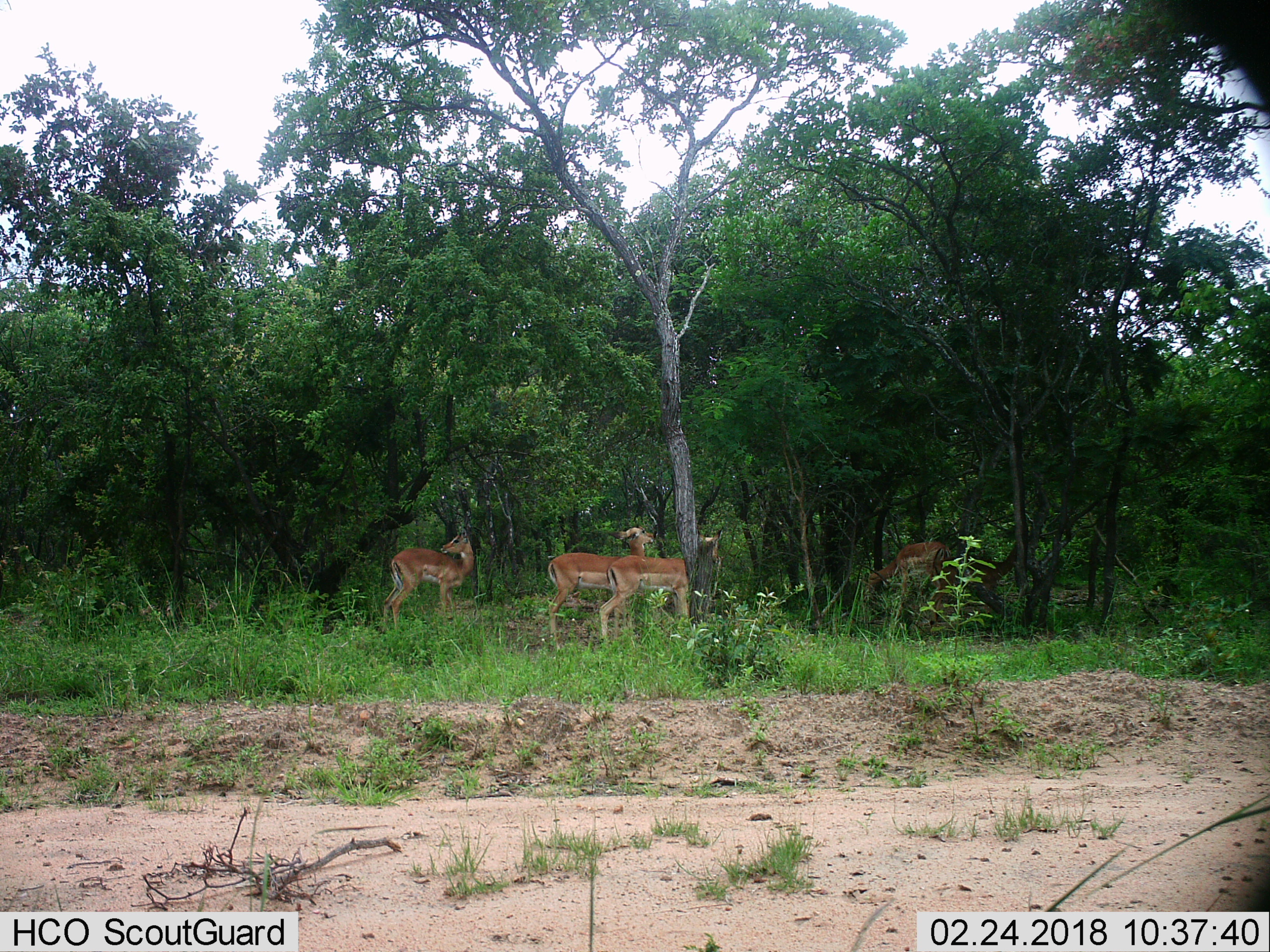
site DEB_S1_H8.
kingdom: Animalia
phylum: Chordata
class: Mammalia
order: Artiodactyla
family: Bovidae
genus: Aepyceros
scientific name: Aepyceros melampus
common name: impala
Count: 4.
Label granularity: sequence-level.